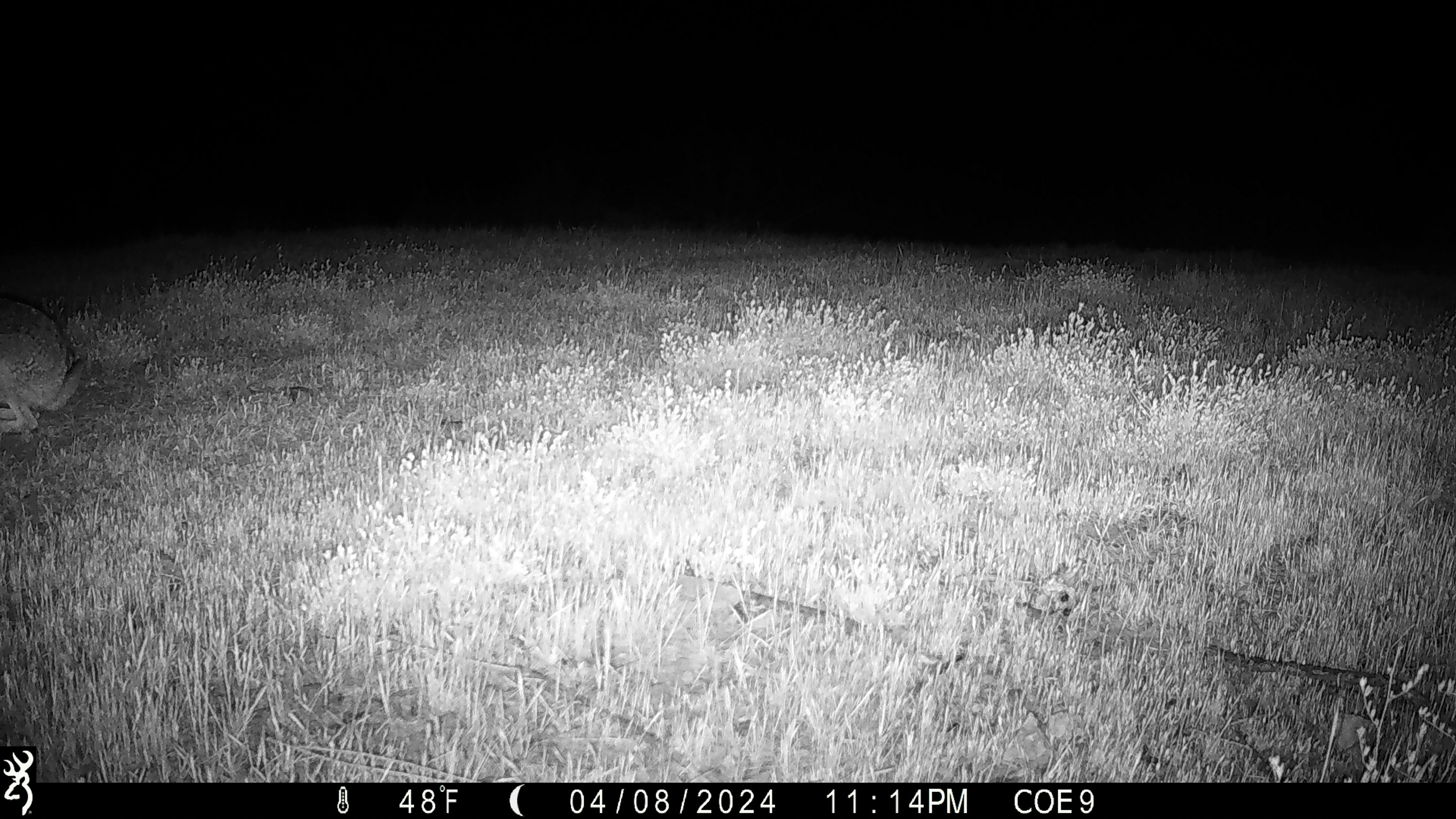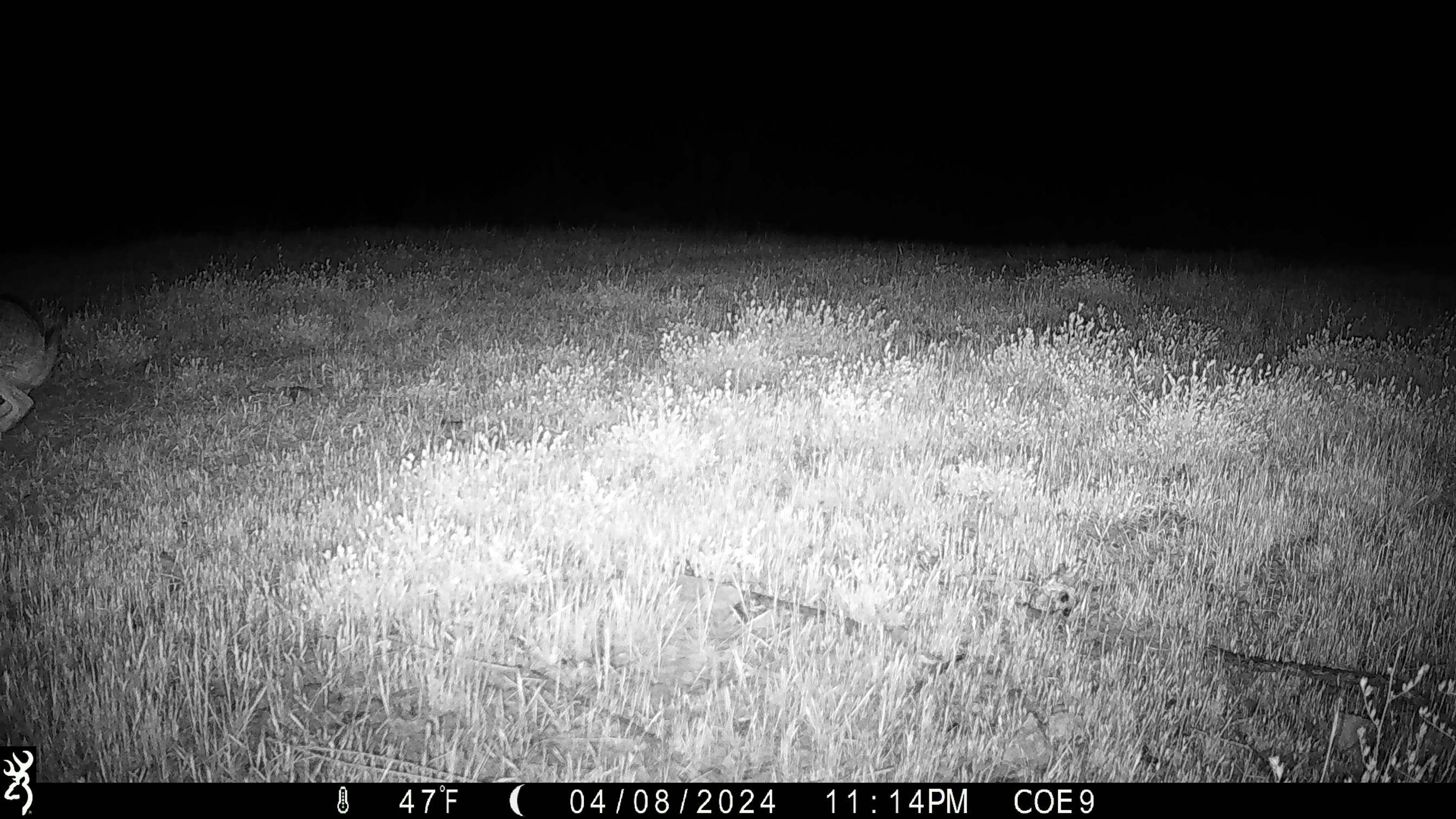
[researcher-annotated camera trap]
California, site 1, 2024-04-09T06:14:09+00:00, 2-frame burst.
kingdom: Animalia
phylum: Chordata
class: Mammalia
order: Lagomorpha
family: Leporidae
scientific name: Leporidae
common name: rabbit